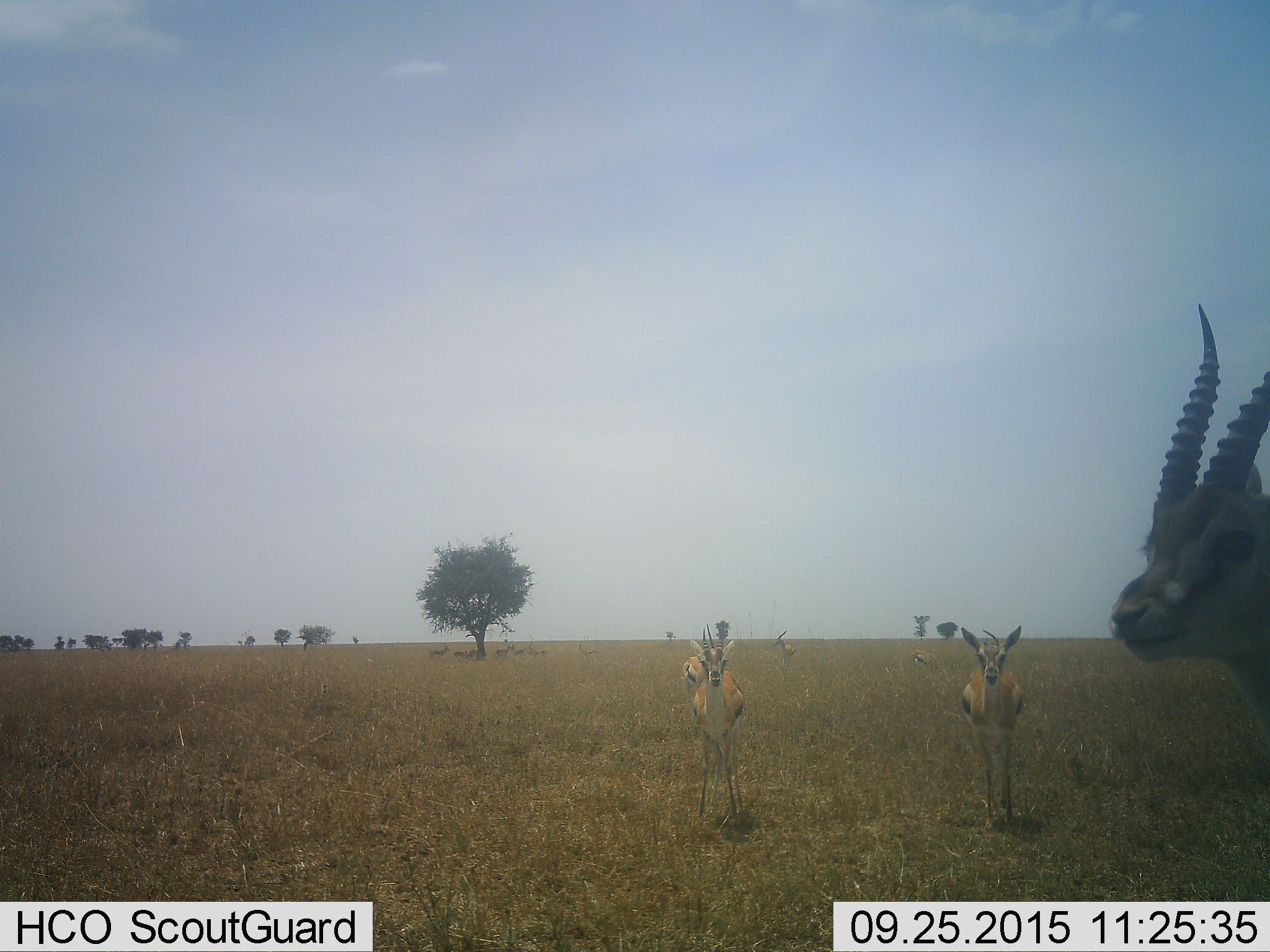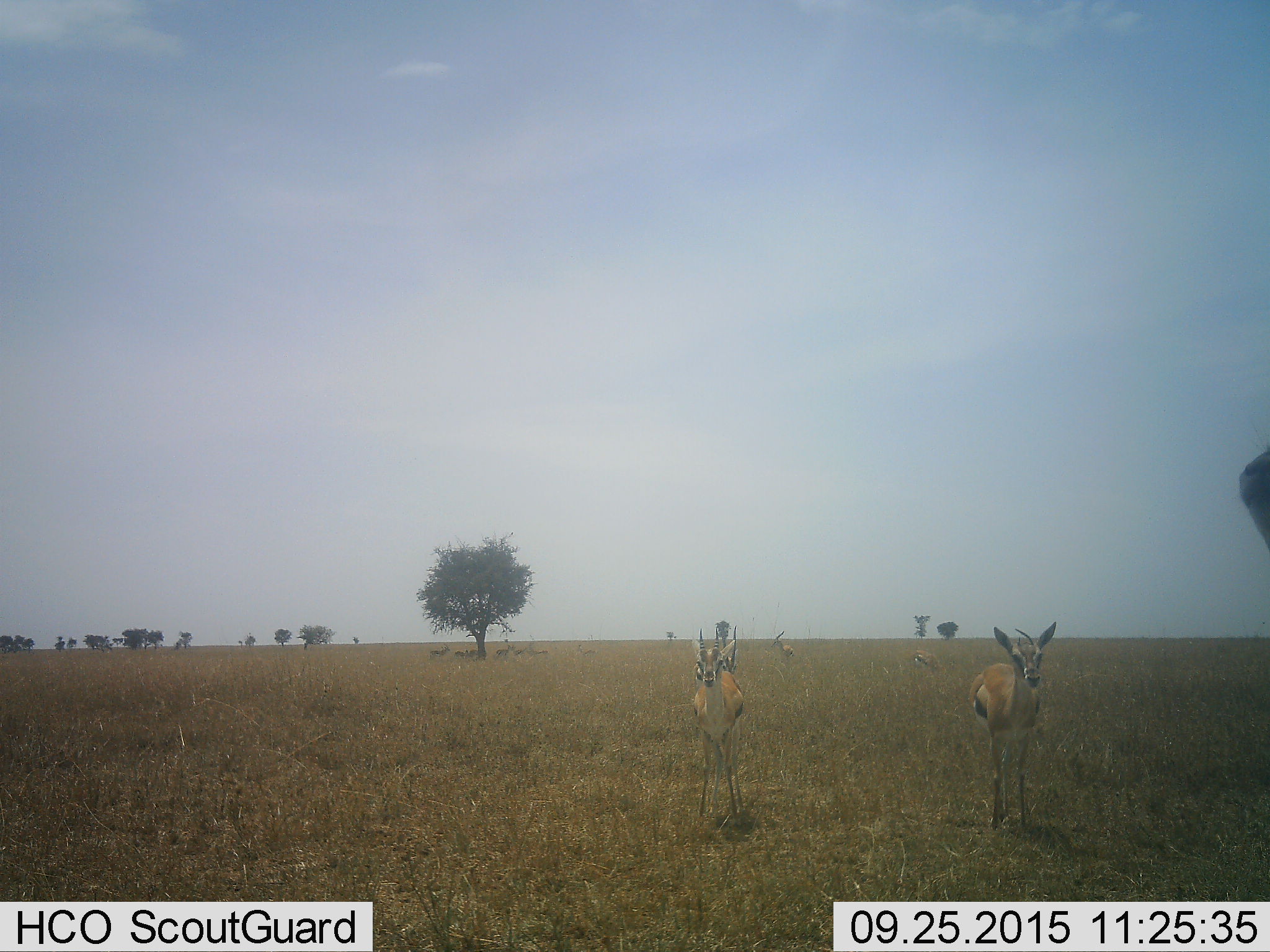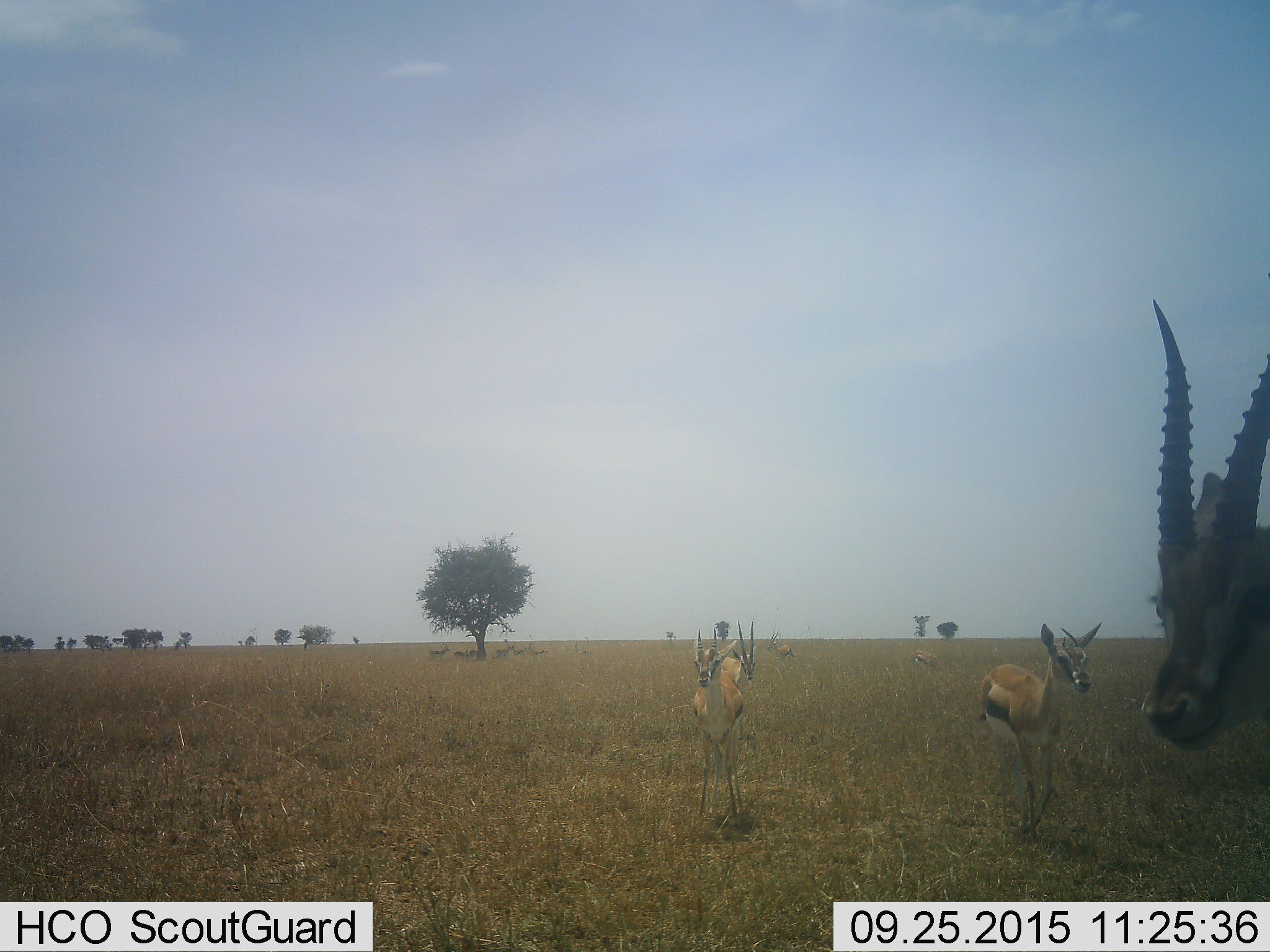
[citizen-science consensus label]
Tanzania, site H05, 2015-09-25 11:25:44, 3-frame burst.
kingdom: Animalia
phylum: Chordata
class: Mammalia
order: Artiodactyla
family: Bovidae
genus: Eudorcas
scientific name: Eudorcas thomsonii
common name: thomson's gazelle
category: gazellethomsons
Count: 11-50.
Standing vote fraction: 90%.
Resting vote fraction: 20%.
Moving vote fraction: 70%.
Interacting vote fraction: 10%.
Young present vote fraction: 0%.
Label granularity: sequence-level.